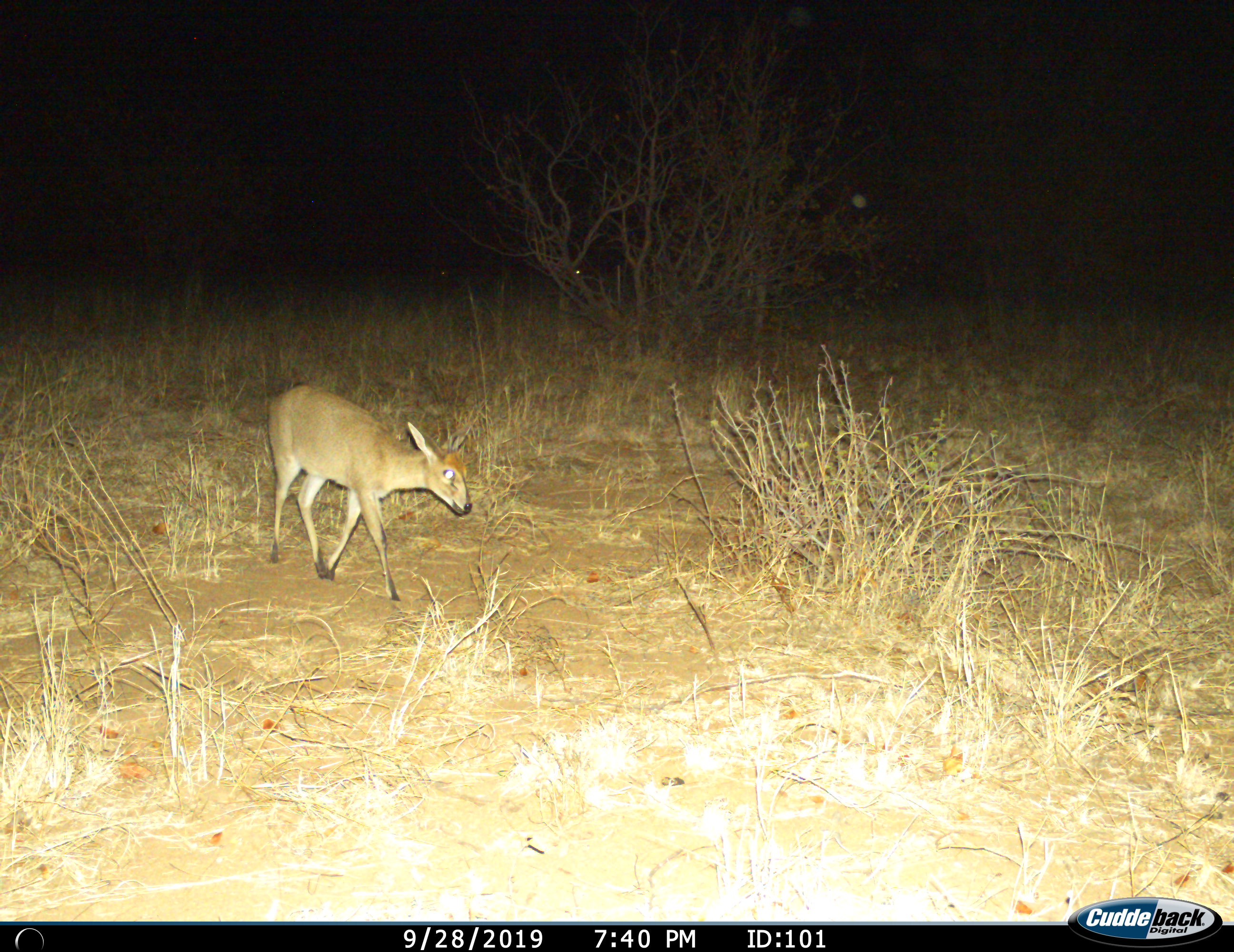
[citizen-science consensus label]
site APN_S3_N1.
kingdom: Animalia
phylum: Chordata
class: Mammalia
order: Artiodactyla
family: Bovidae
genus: Sylvicapra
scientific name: Sylvicapra grimmia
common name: common duiker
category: duikercommongrey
Duikercommongrey (common duiker) (Sylvicapra grimmia), count 1. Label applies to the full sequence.